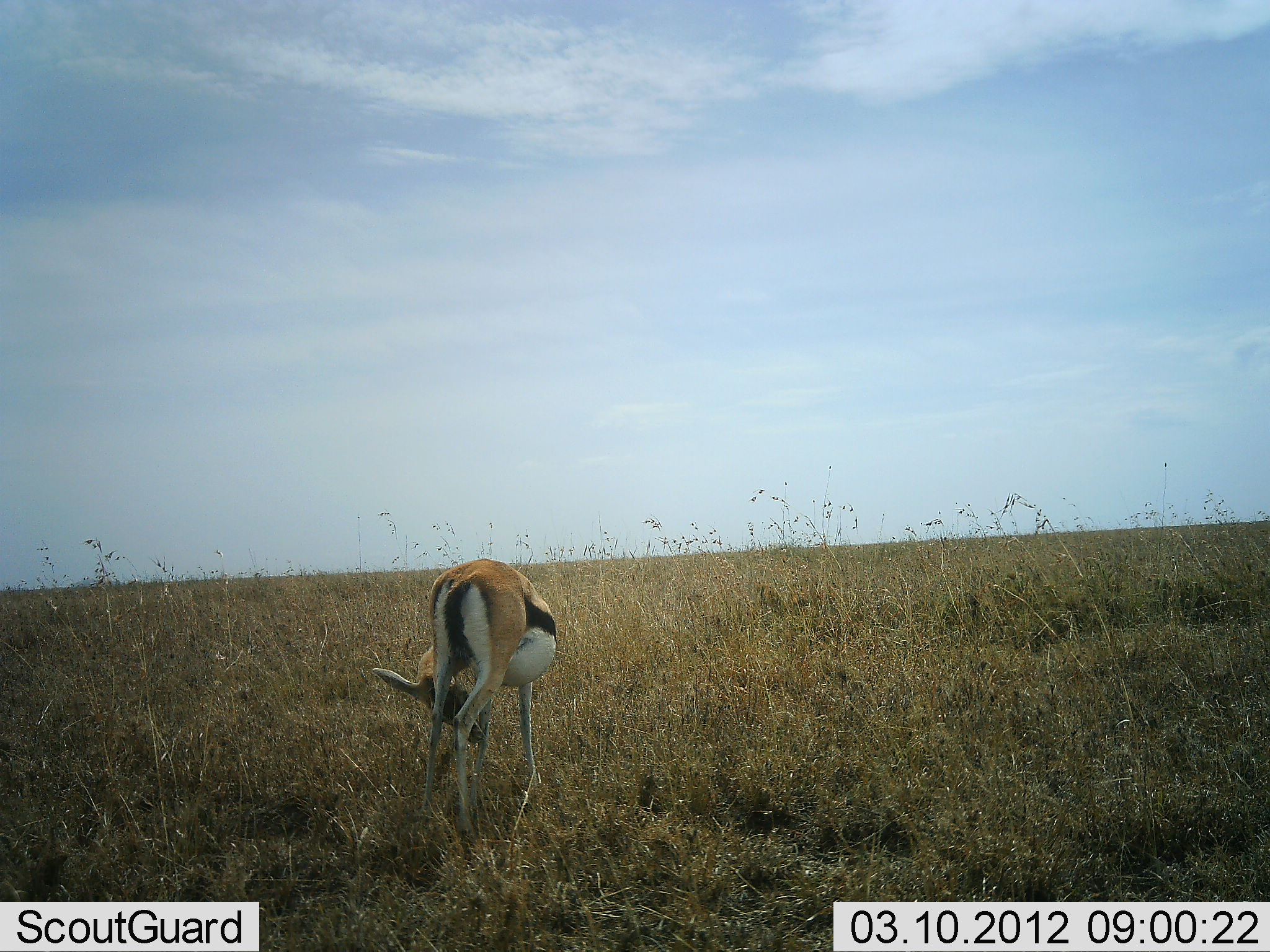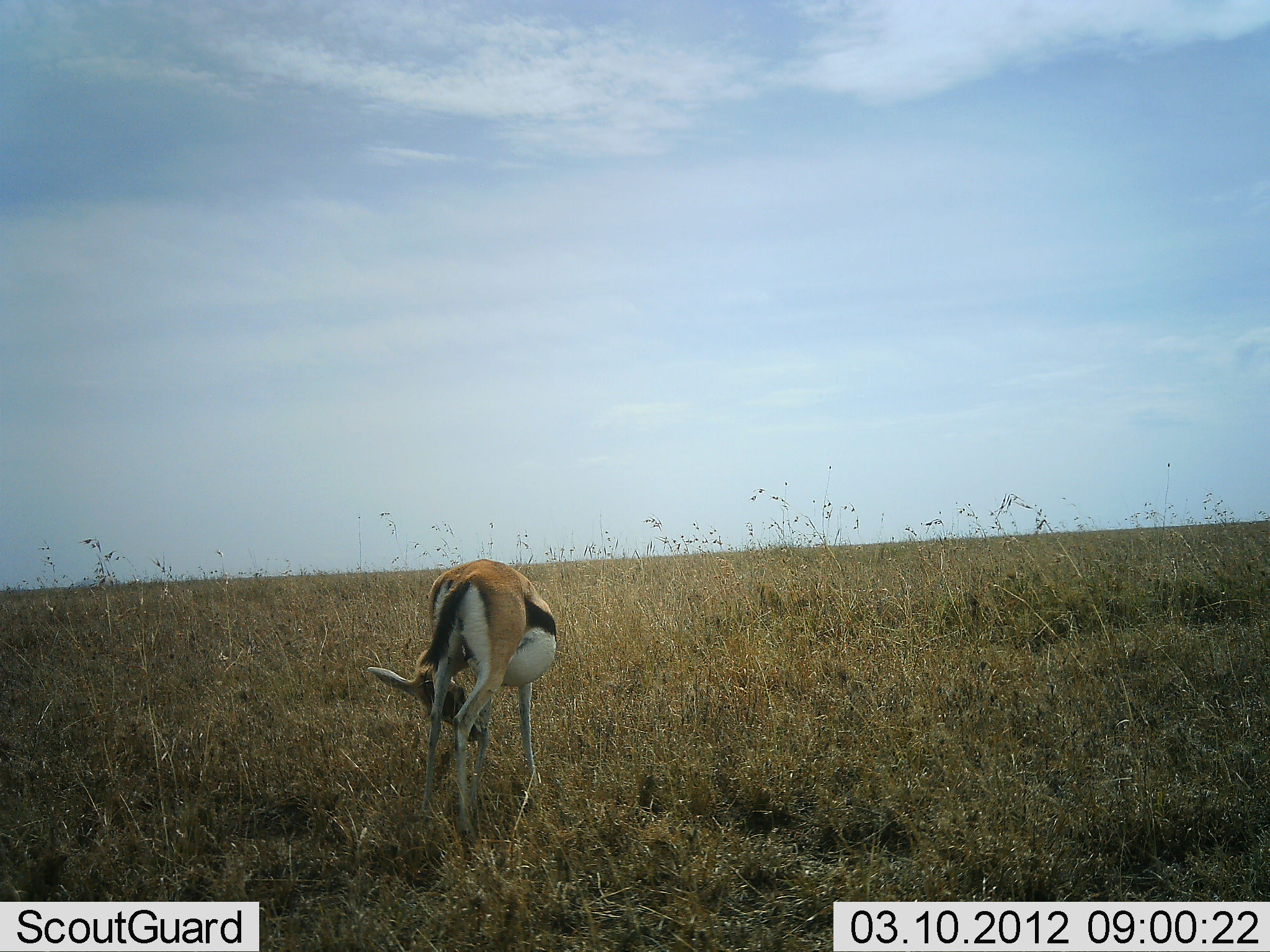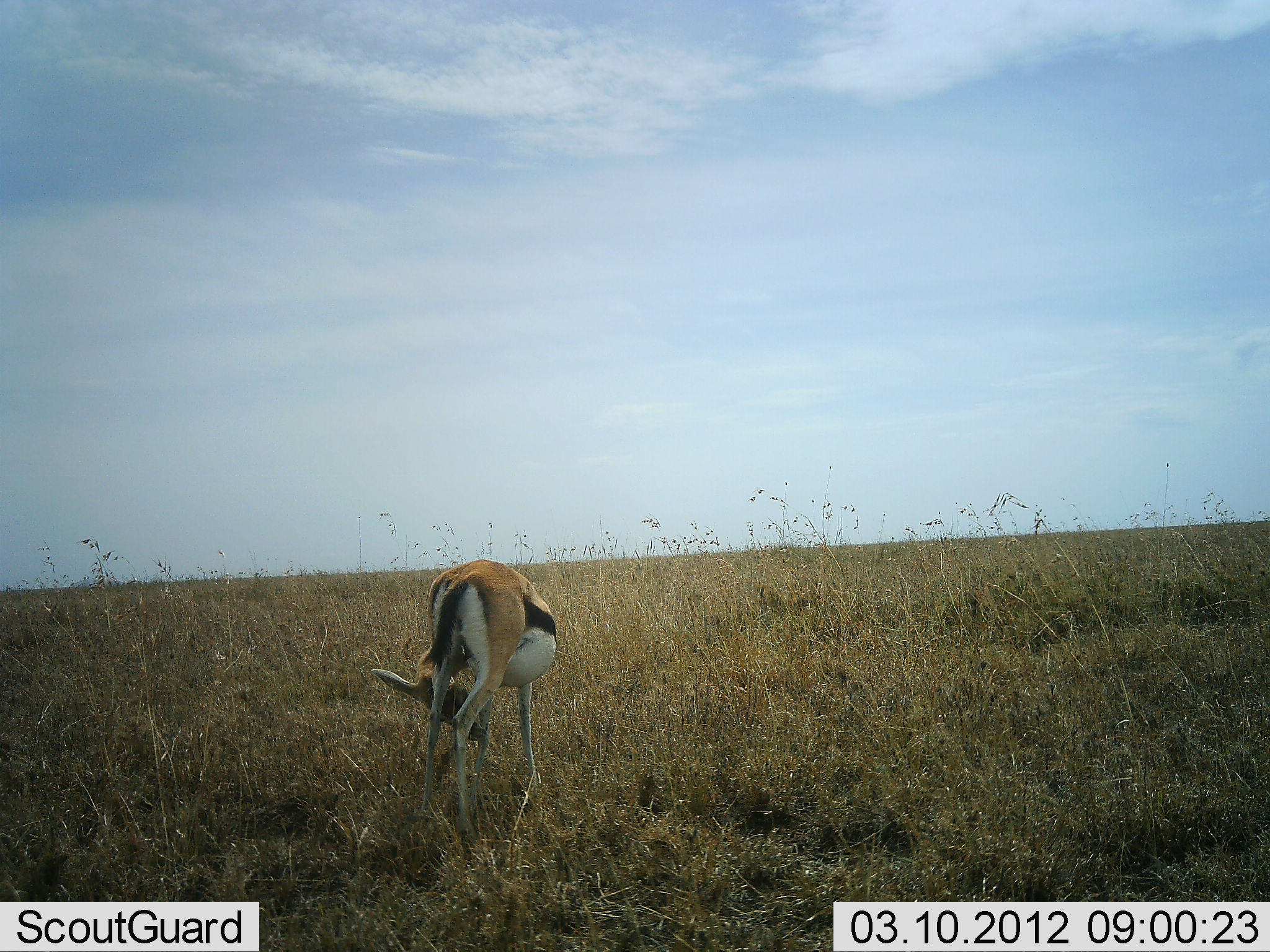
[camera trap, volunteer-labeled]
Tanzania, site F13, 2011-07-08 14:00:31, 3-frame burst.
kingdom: Animalia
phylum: Chordata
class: Mammalia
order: Artiodactyla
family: Bovidae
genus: Eudorcas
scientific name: Eudorcas thomsonii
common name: thomson's gazelle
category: gazellethomsons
Gazellethomsons (thomson's gazelle) (Eudorcas thomsonii), count 1. Behavior (volunteer vote fractions): standing 36%, resting 0%, moving 18%, interacting 0%. Young present (vote fraction): 0%. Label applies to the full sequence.